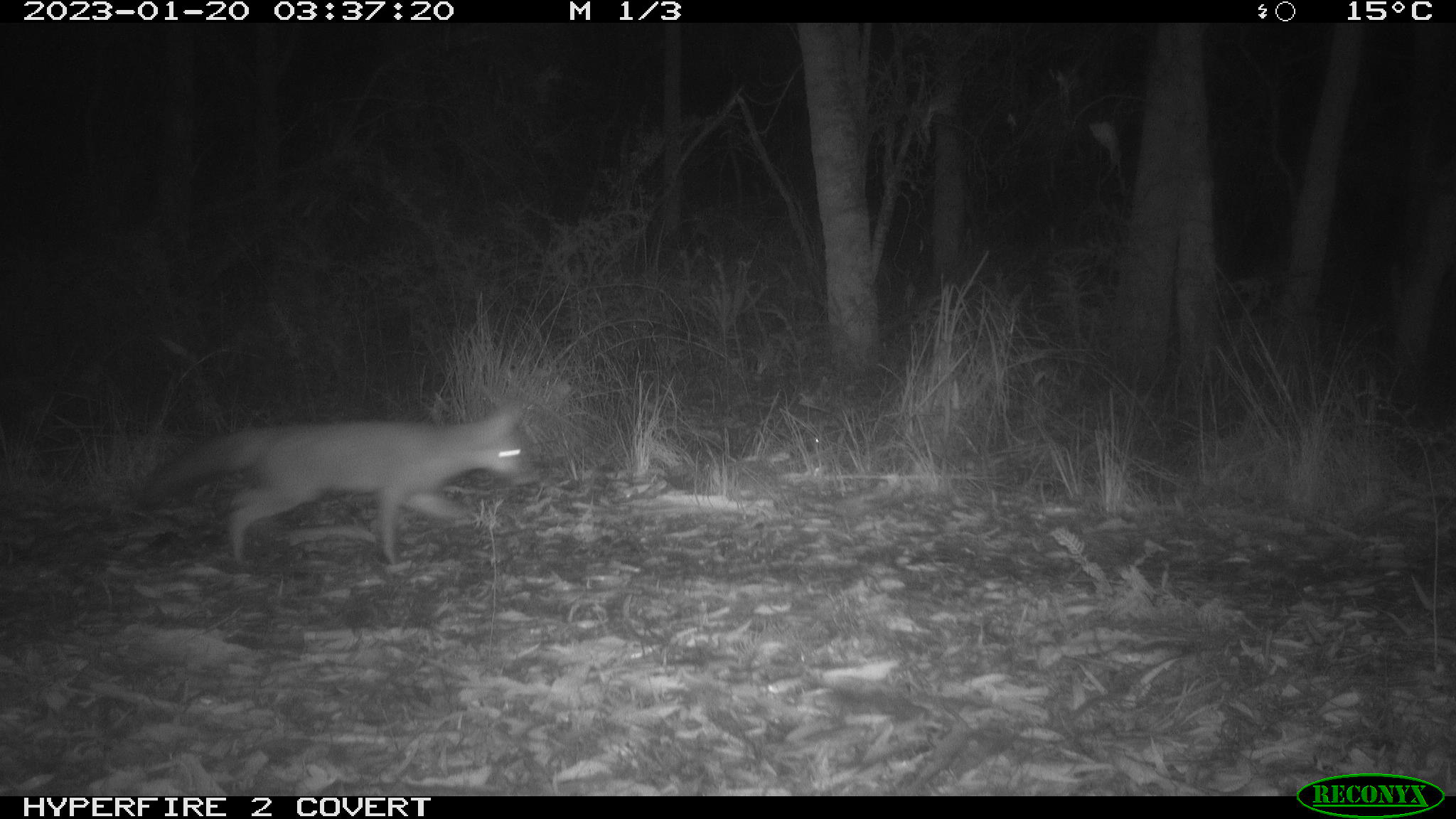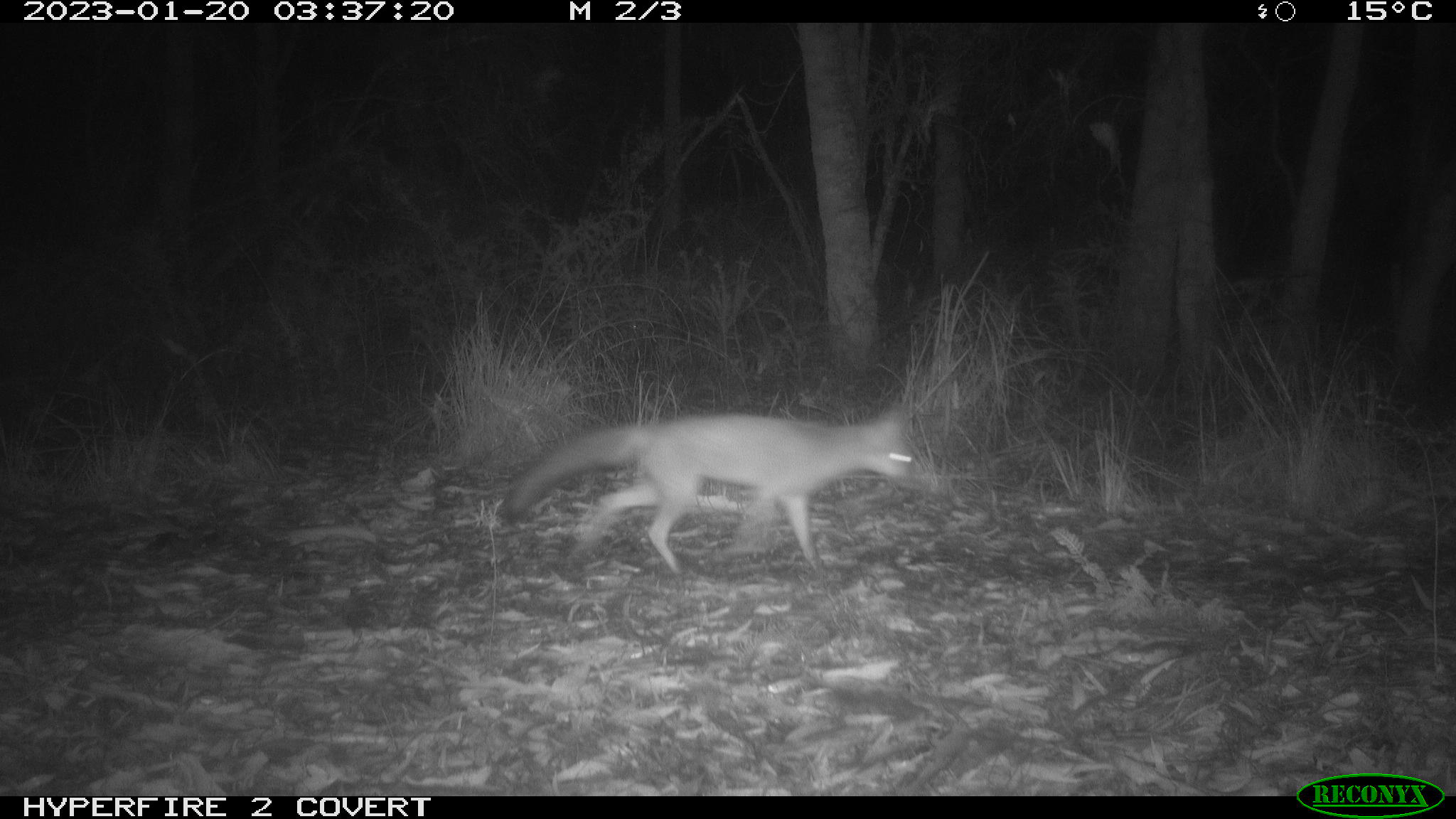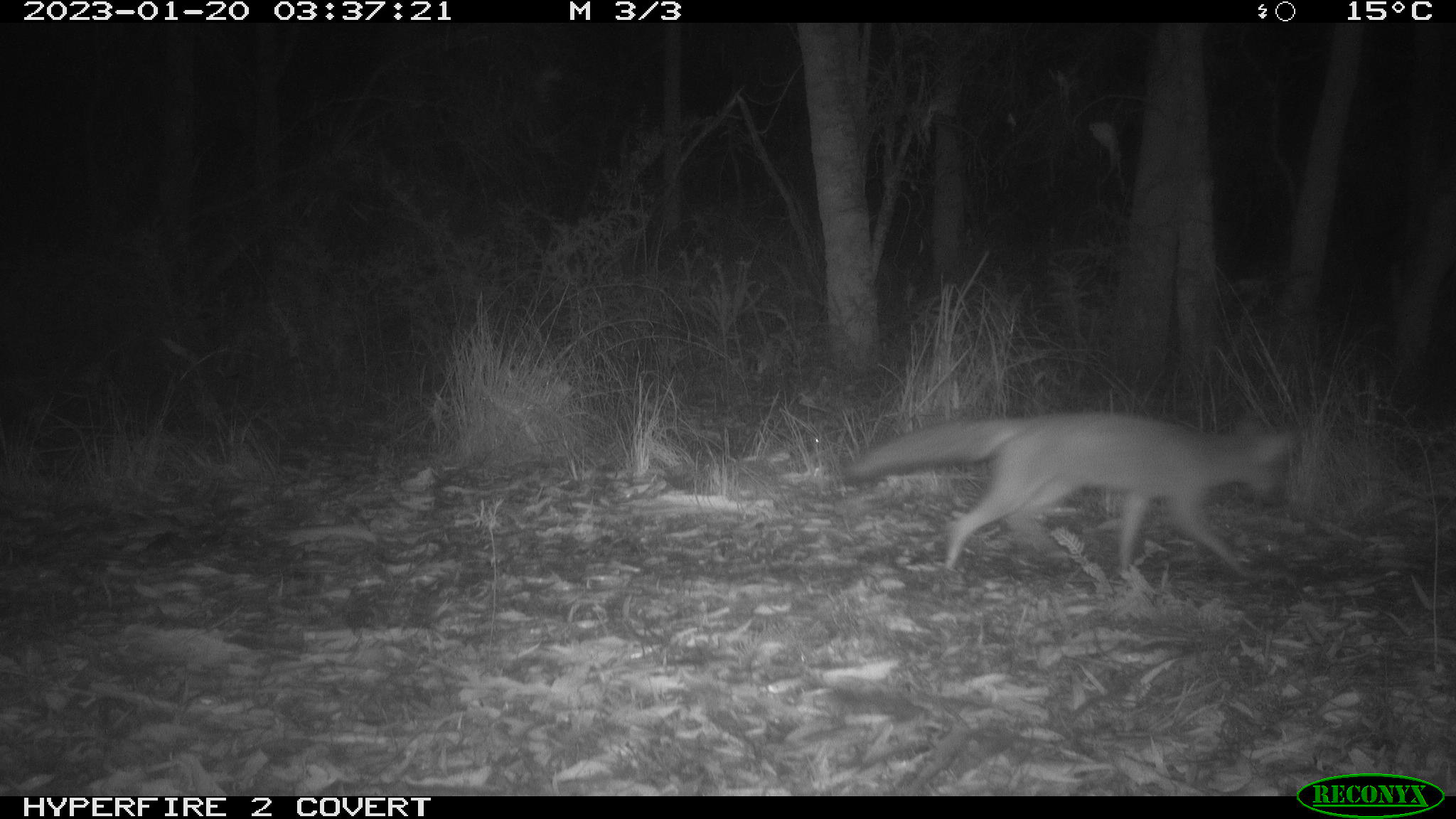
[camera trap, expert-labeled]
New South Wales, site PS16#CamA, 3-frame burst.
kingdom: Animalia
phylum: Chordata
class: Mammalia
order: Carnivora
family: Canidae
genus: Vulpes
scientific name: Vulpes vulpes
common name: red fox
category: fox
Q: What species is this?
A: Fox (red fox) (Vulpes vulpes).